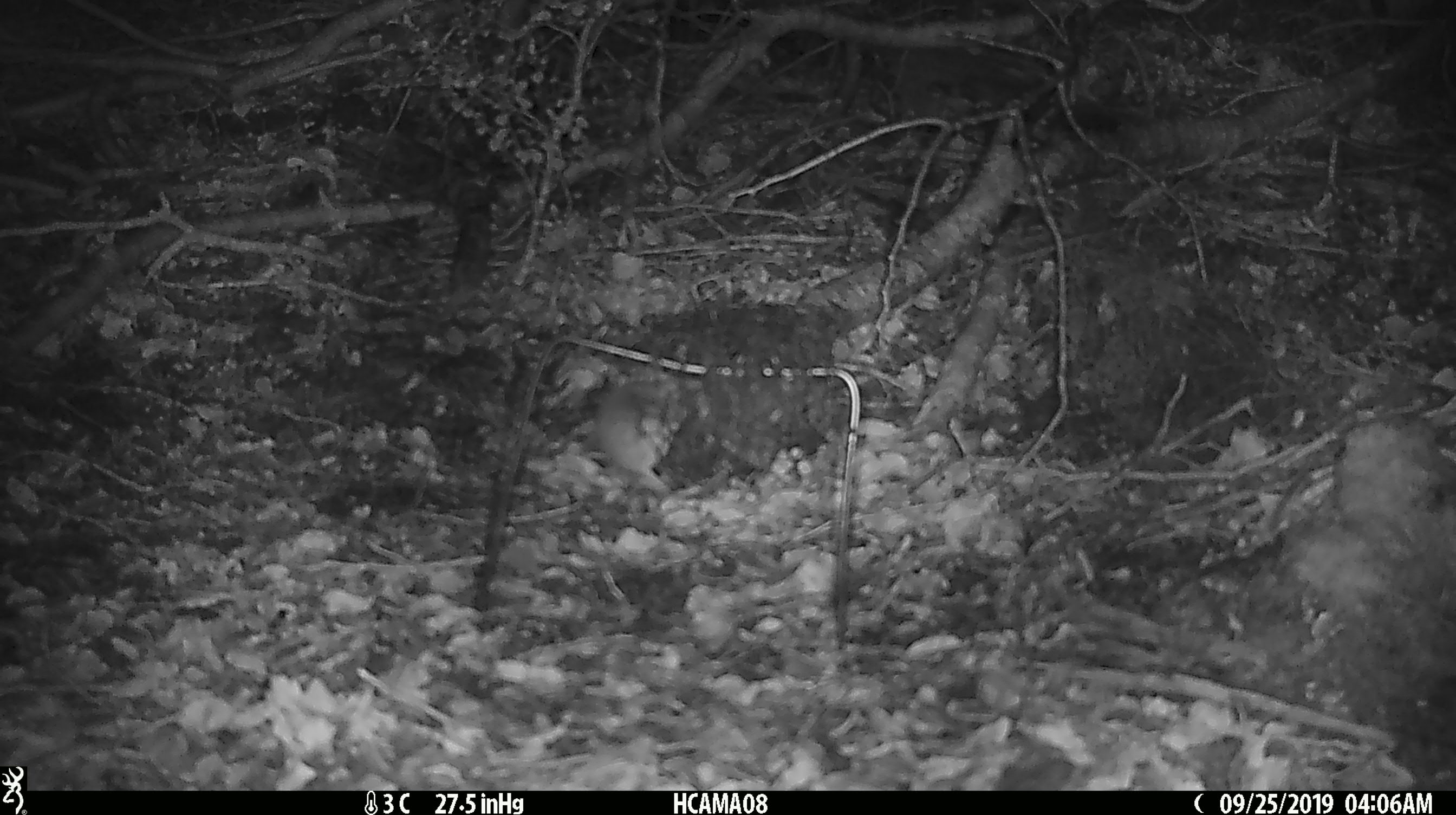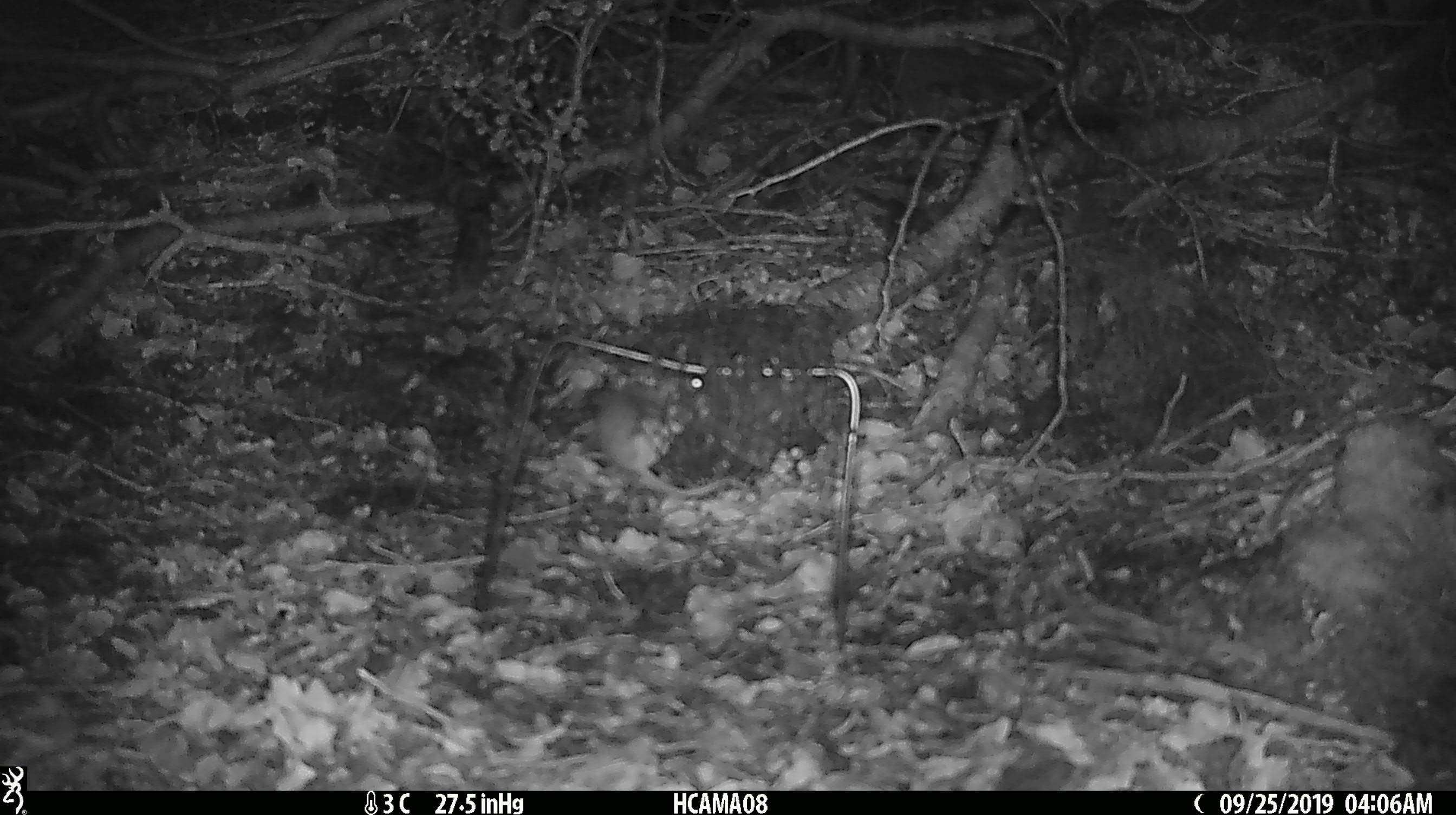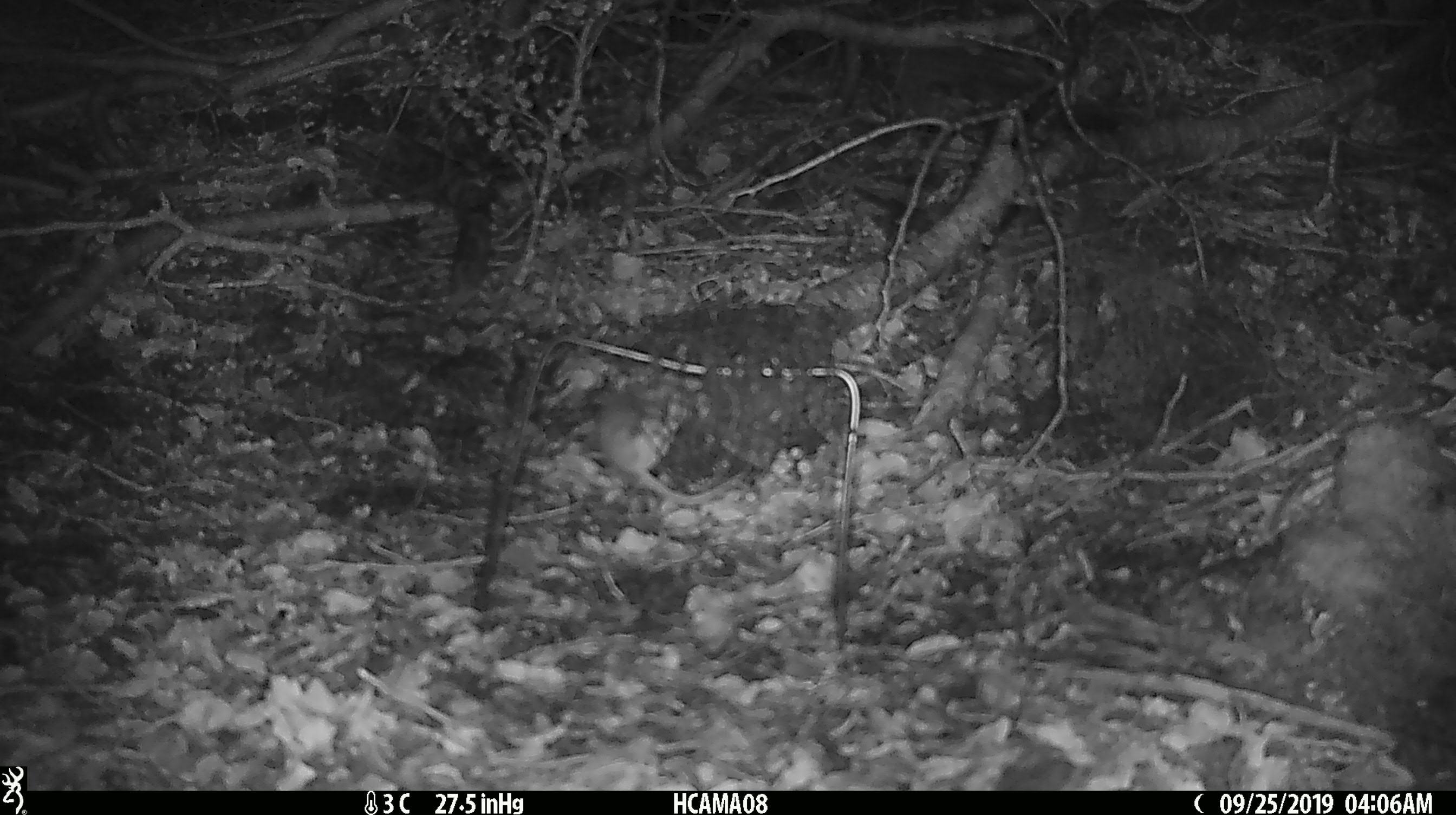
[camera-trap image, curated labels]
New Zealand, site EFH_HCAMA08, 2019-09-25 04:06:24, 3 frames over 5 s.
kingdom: Animalia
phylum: Chordata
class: Mammalia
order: Rodentia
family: Muridae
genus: Mus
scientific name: Mus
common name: mouse